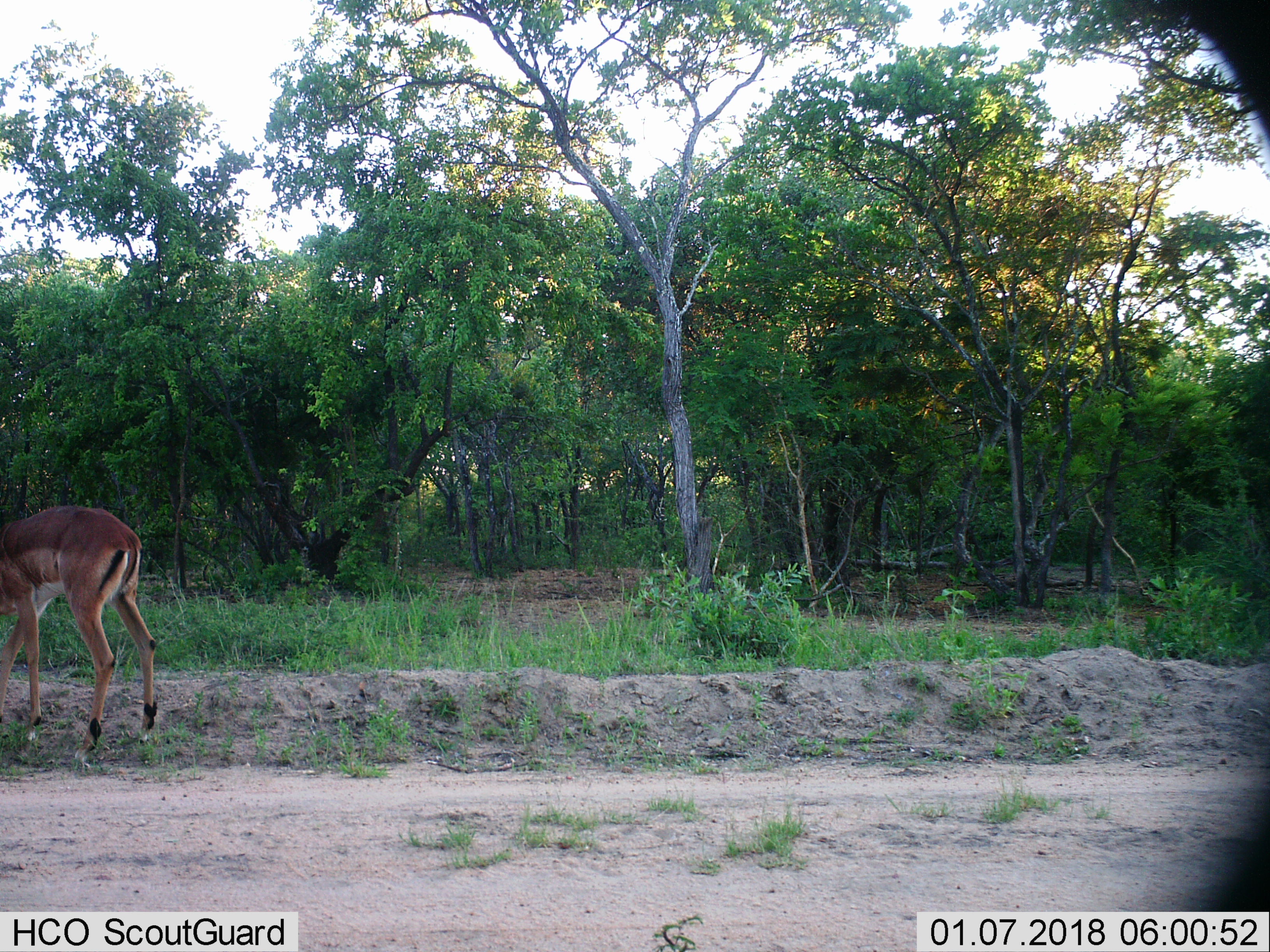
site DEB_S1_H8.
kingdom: Animalia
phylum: Chordata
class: Mammalia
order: Artiodactyla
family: Bovidae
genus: Aepyceros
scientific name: Aepyceros melampus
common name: impala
Impala (Aepyceros melampus), count 1. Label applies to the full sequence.